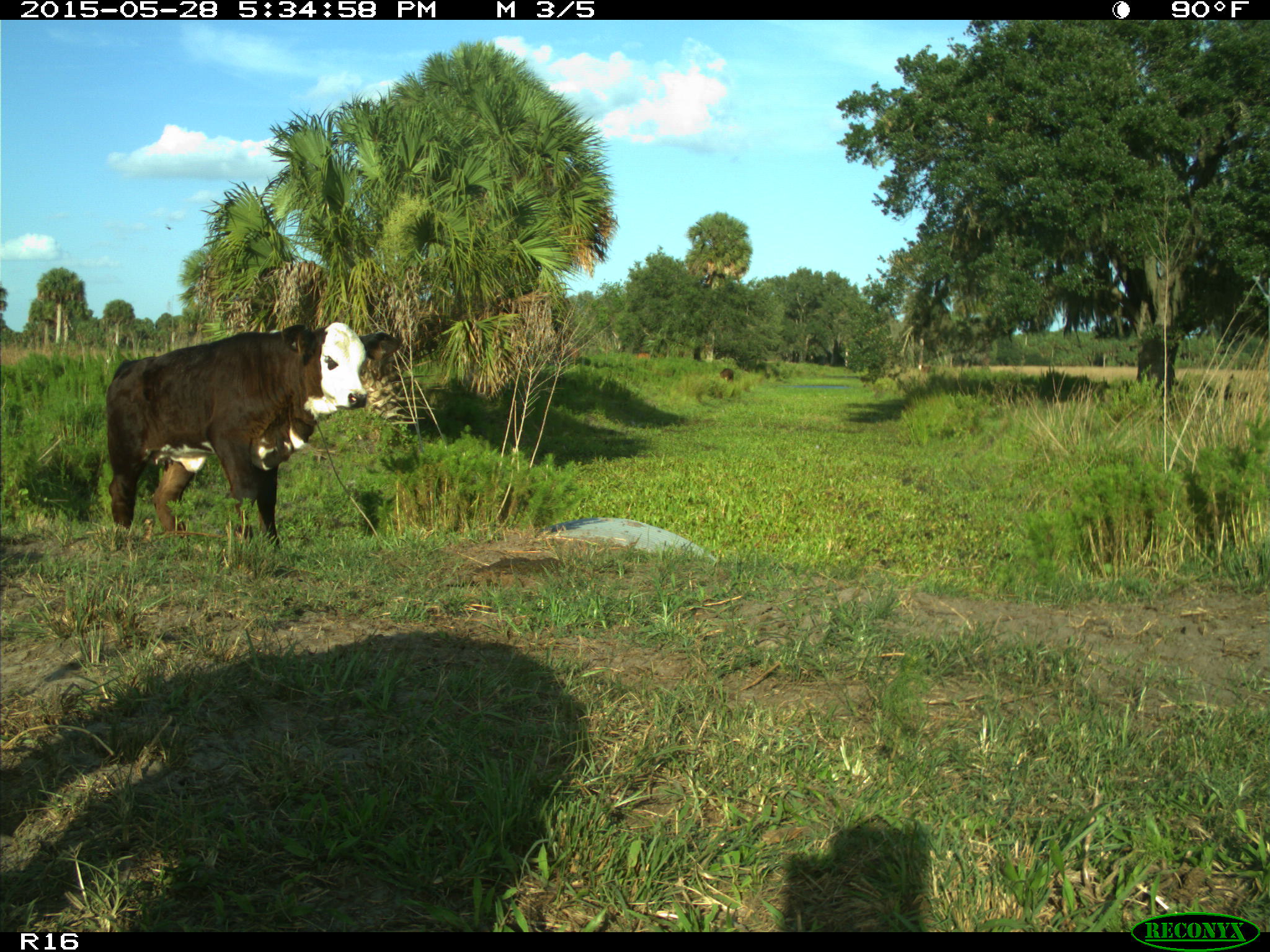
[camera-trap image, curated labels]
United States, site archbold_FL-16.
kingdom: Animalia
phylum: Chordata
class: Mammalia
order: Artiodactyla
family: Bovidae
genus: Bos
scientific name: Bos taurus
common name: domestic cow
Bos taurus (domestic cow).